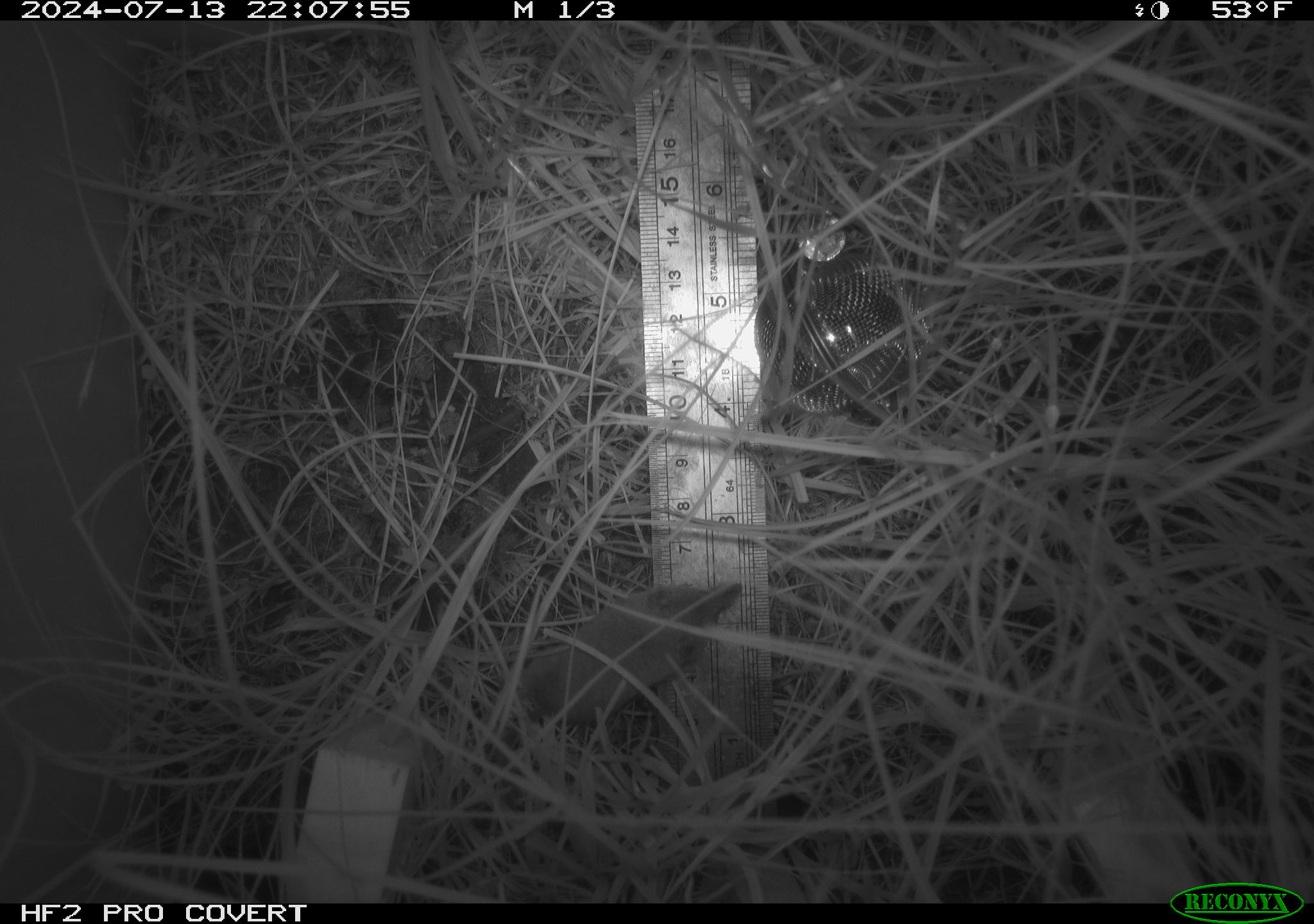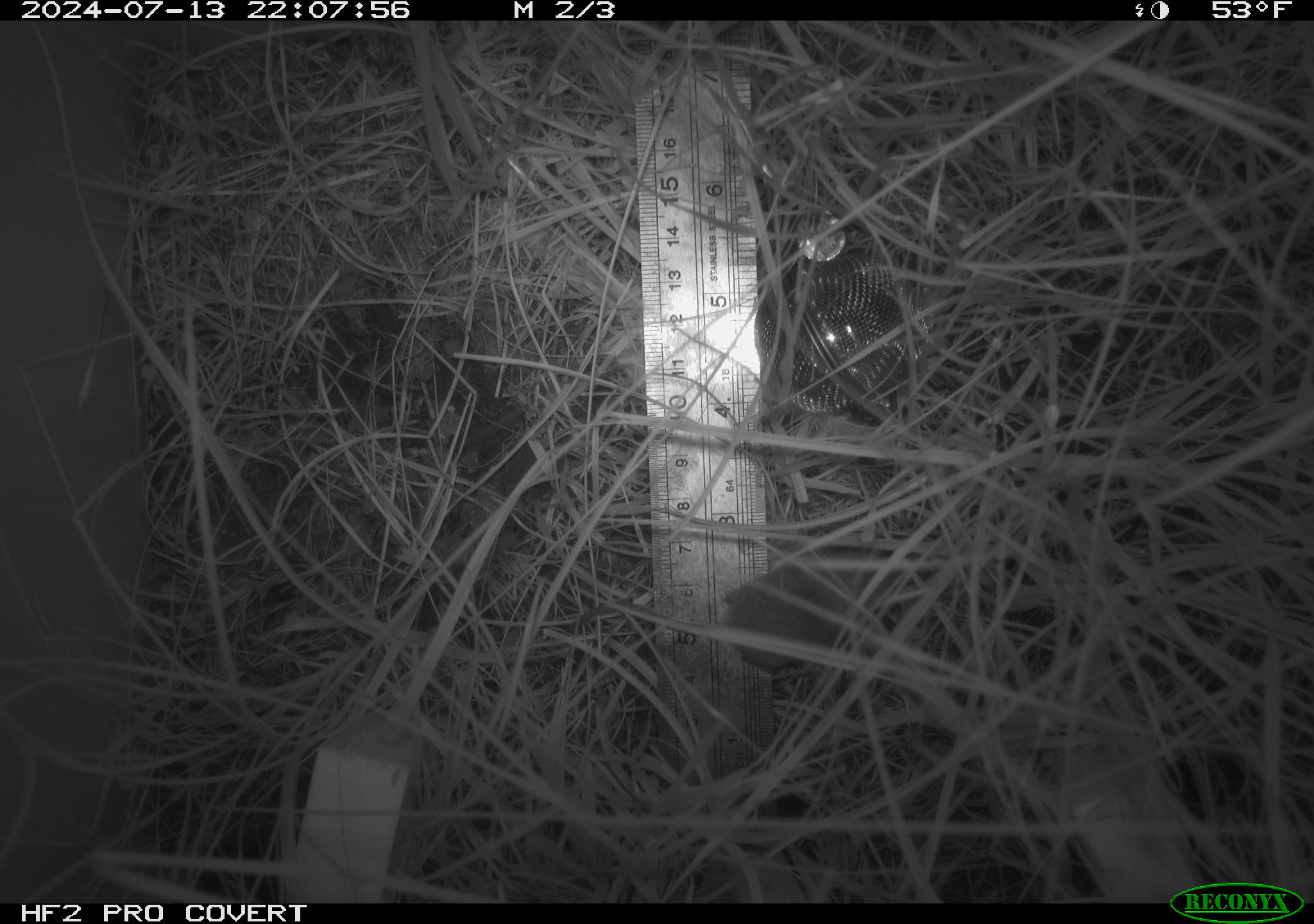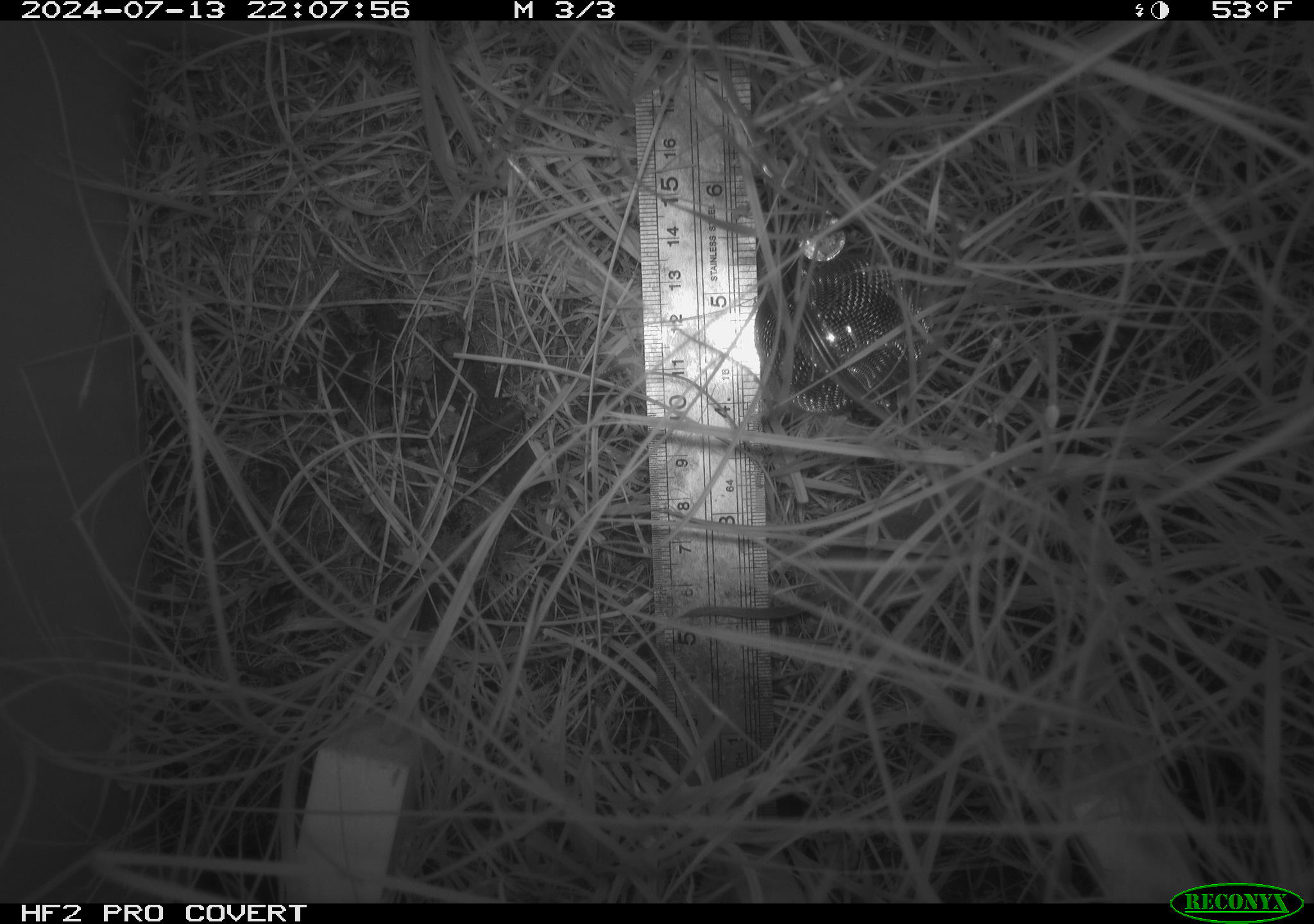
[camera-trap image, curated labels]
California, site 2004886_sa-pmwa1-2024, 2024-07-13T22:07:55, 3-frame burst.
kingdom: Animalia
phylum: Chordata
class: Mammalia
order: Eulipotyphla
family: Soricidae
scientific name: Soricidae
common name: shrews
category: soricidae family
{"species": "soricidae family (shrews) (Soricidae)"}